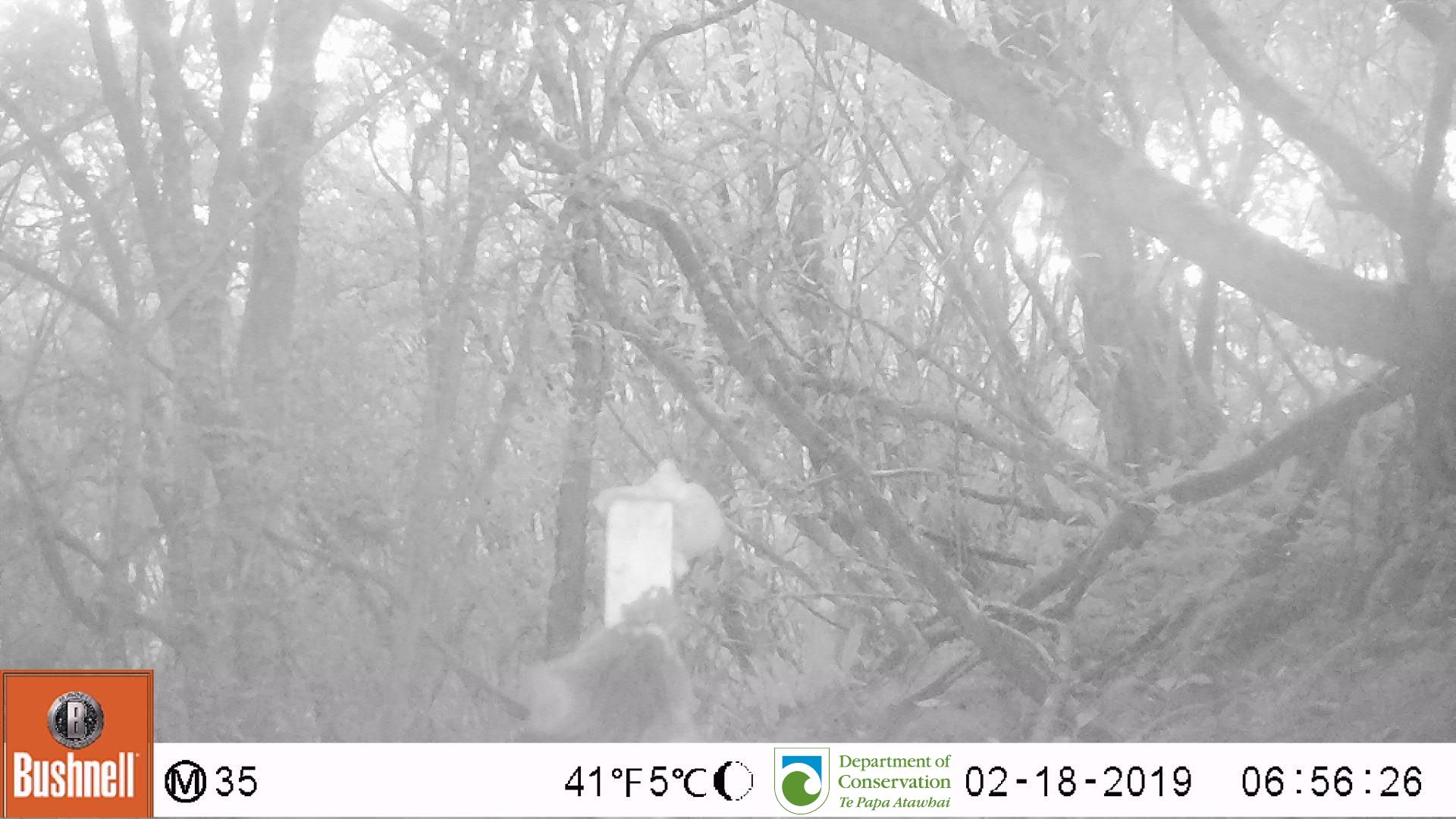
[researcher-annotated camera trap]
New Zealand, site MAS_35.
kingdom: Animalia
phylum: Chordata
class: Mammalia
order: Carnivora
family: Felidae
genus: Felis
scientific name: Felis catus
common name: domestic cat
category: cat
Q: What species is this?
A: Cat (domestic cat) (Felis catus).